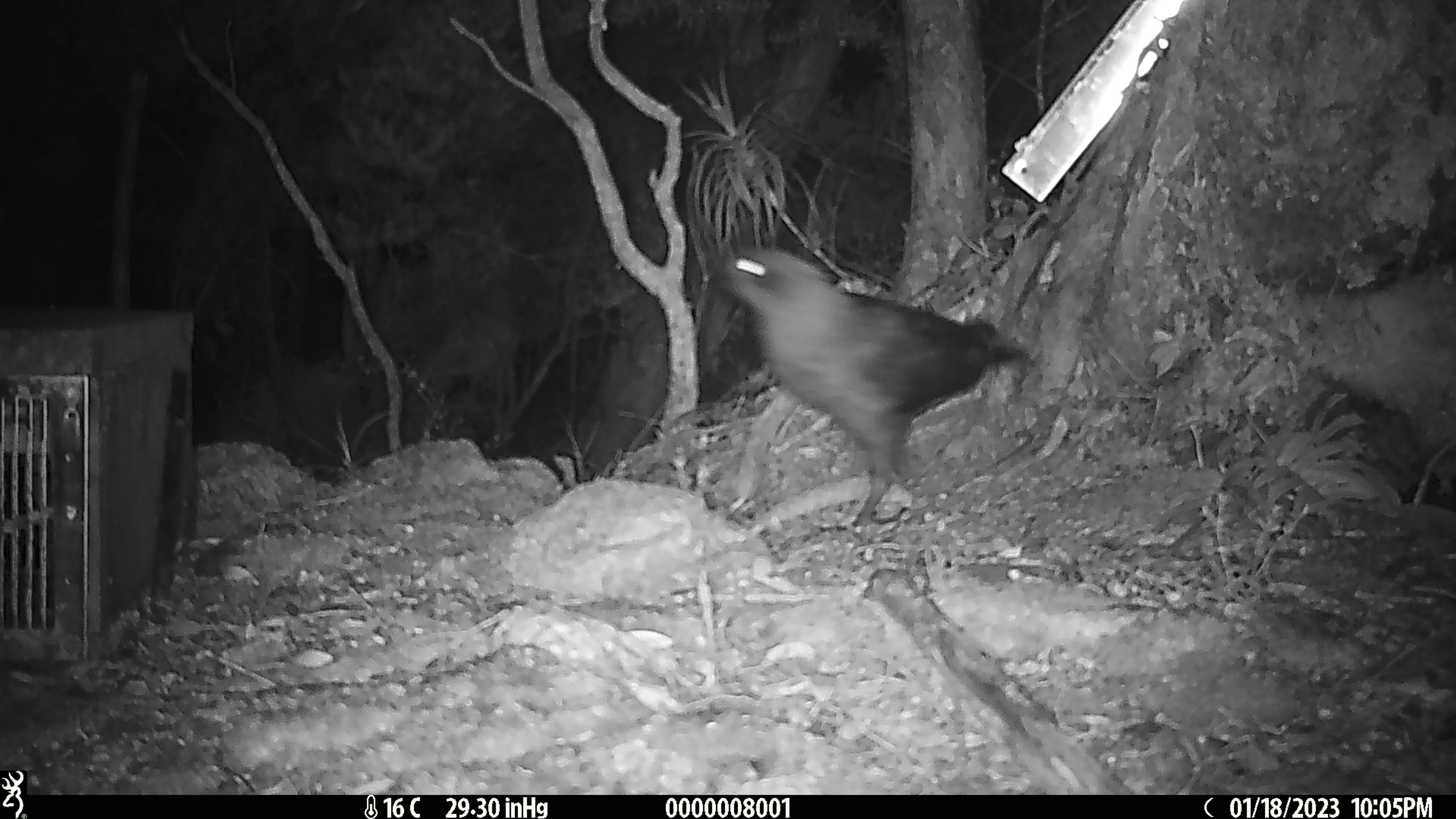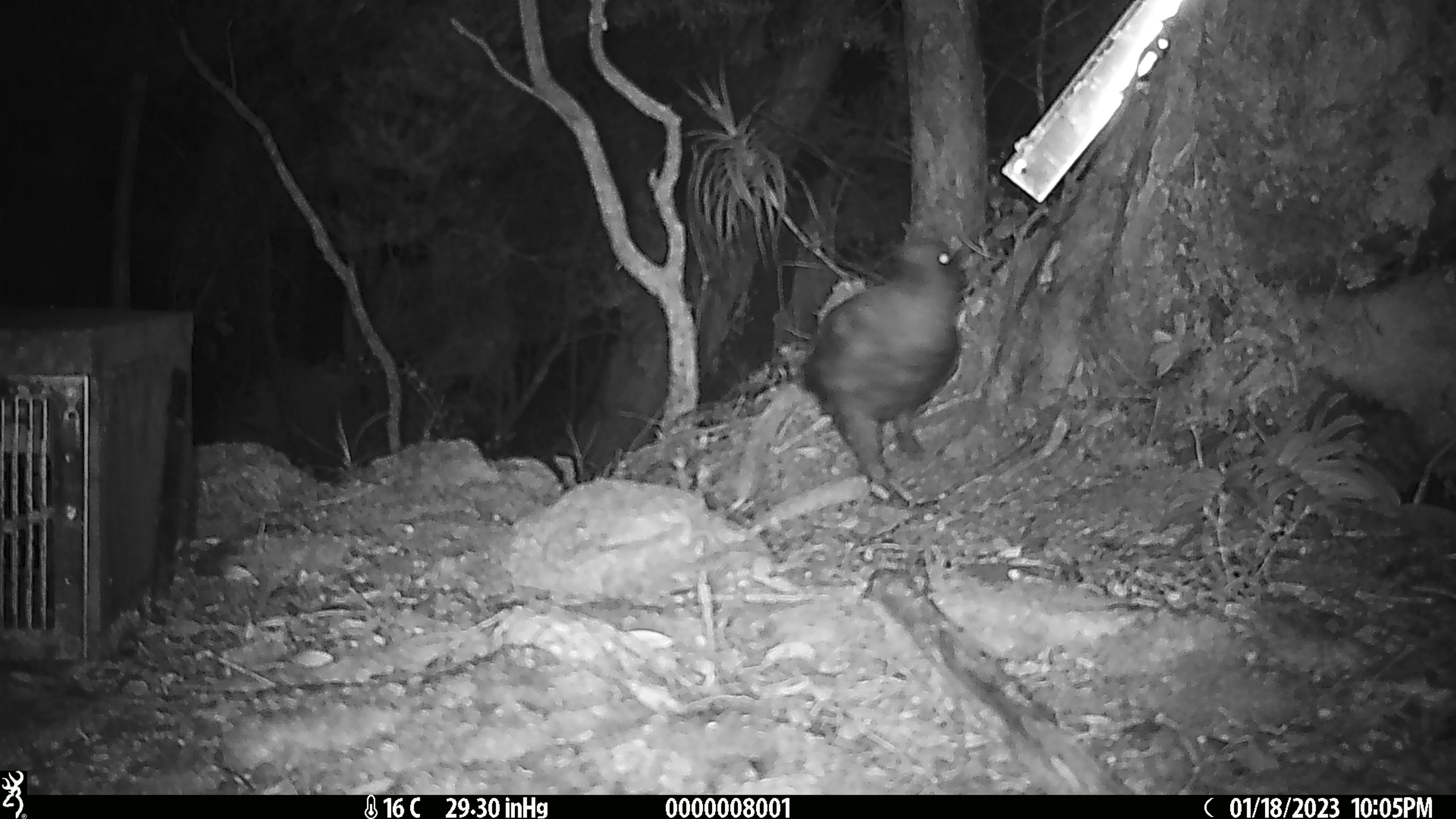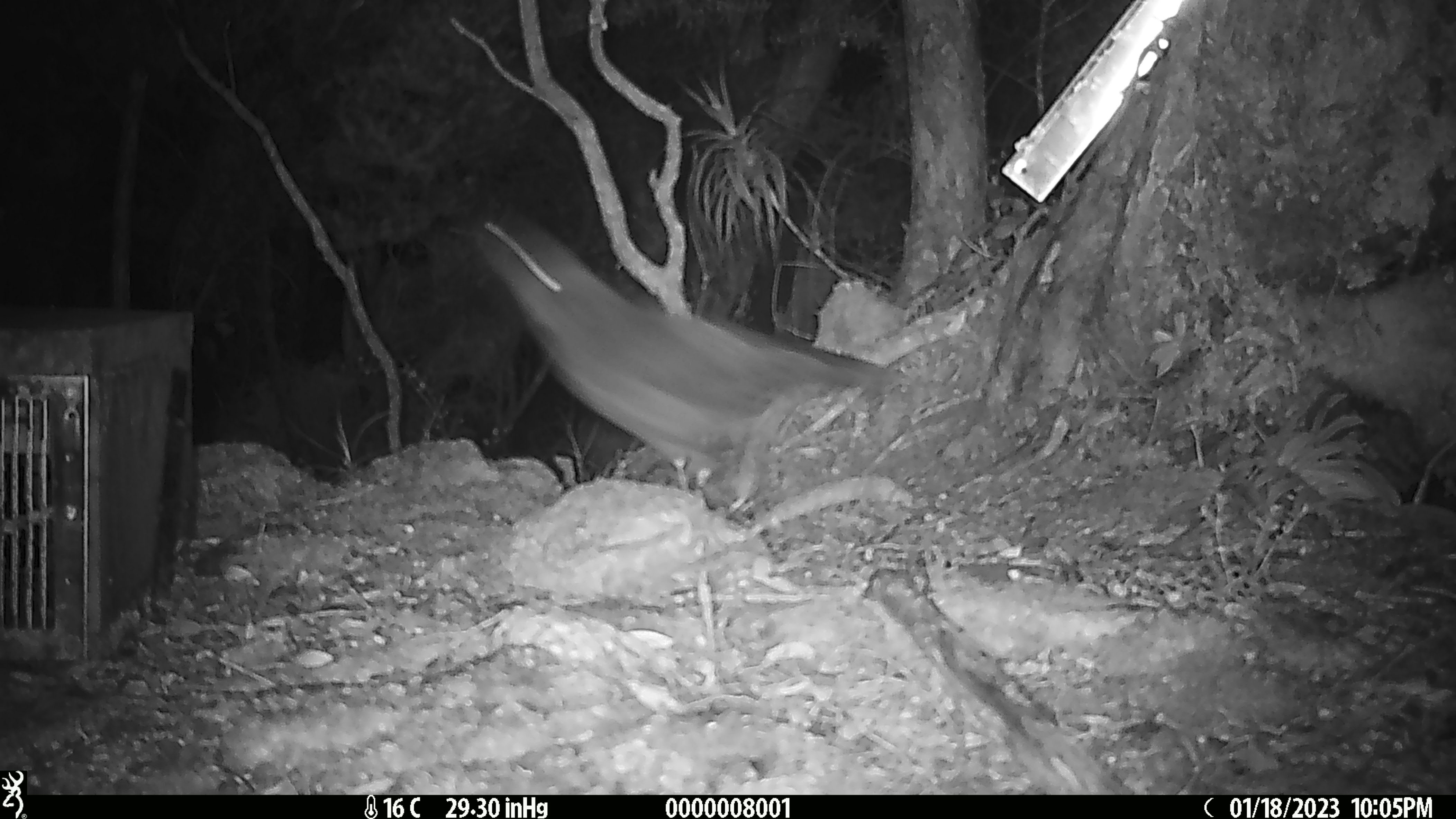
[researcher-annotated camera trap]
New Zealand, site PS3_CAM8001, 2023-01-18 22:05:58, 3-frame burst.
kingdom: Animalia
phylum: Chordata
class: Aves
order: Psittaciformes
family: Strigopidae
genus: Nestor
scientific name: Nestor notabilis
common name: kea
Kea (Nestor notabilis).